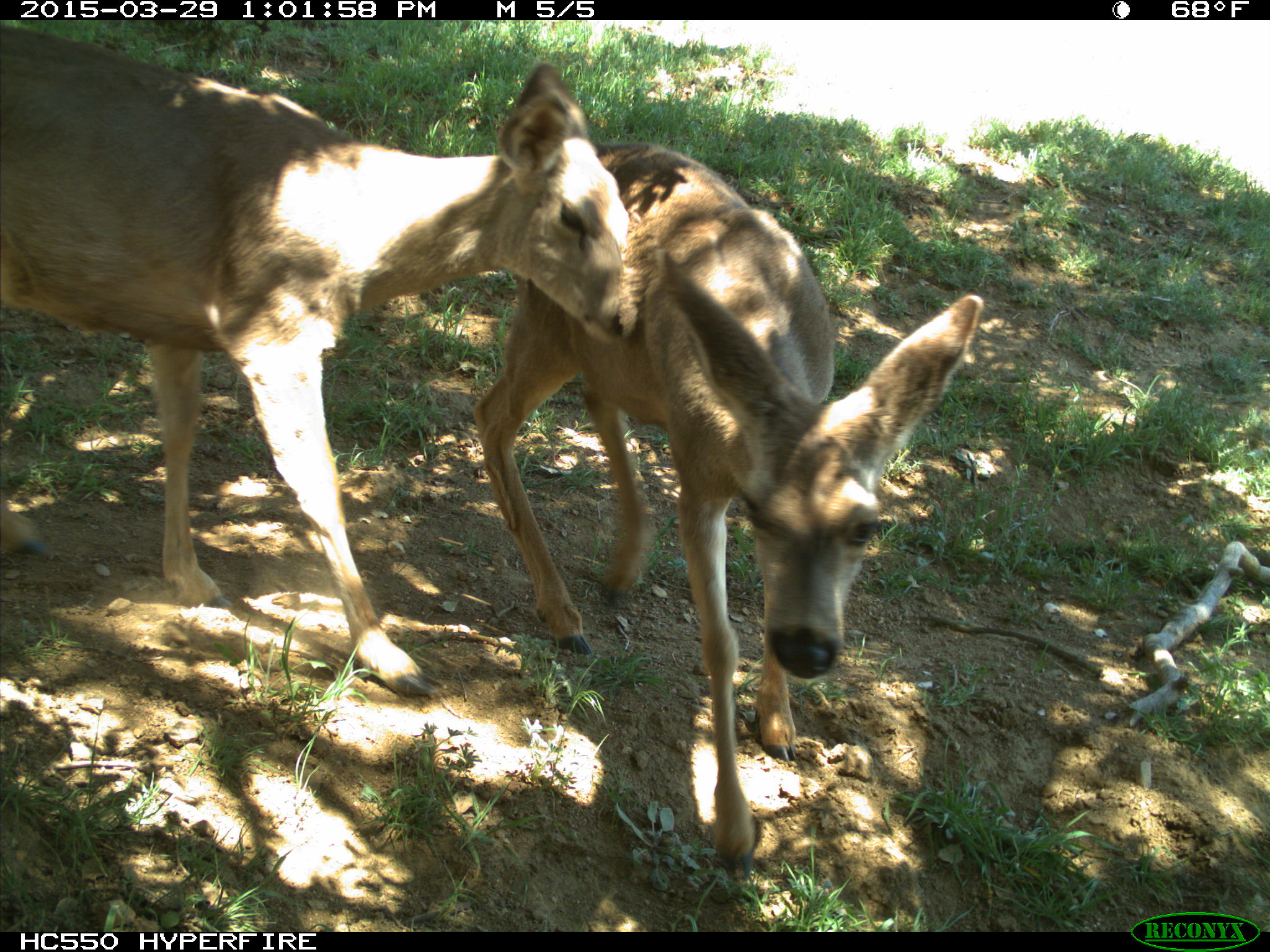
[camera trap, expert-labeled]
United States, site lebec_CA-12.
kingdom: Animalia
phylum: Chordata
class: Mammalia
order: Artiodactyla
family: Cervidae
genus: Odocoileus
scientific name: Odocoileus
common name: deer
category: unidentified deer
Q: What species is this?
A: Unidentified deer (deer) (Odocoileus).